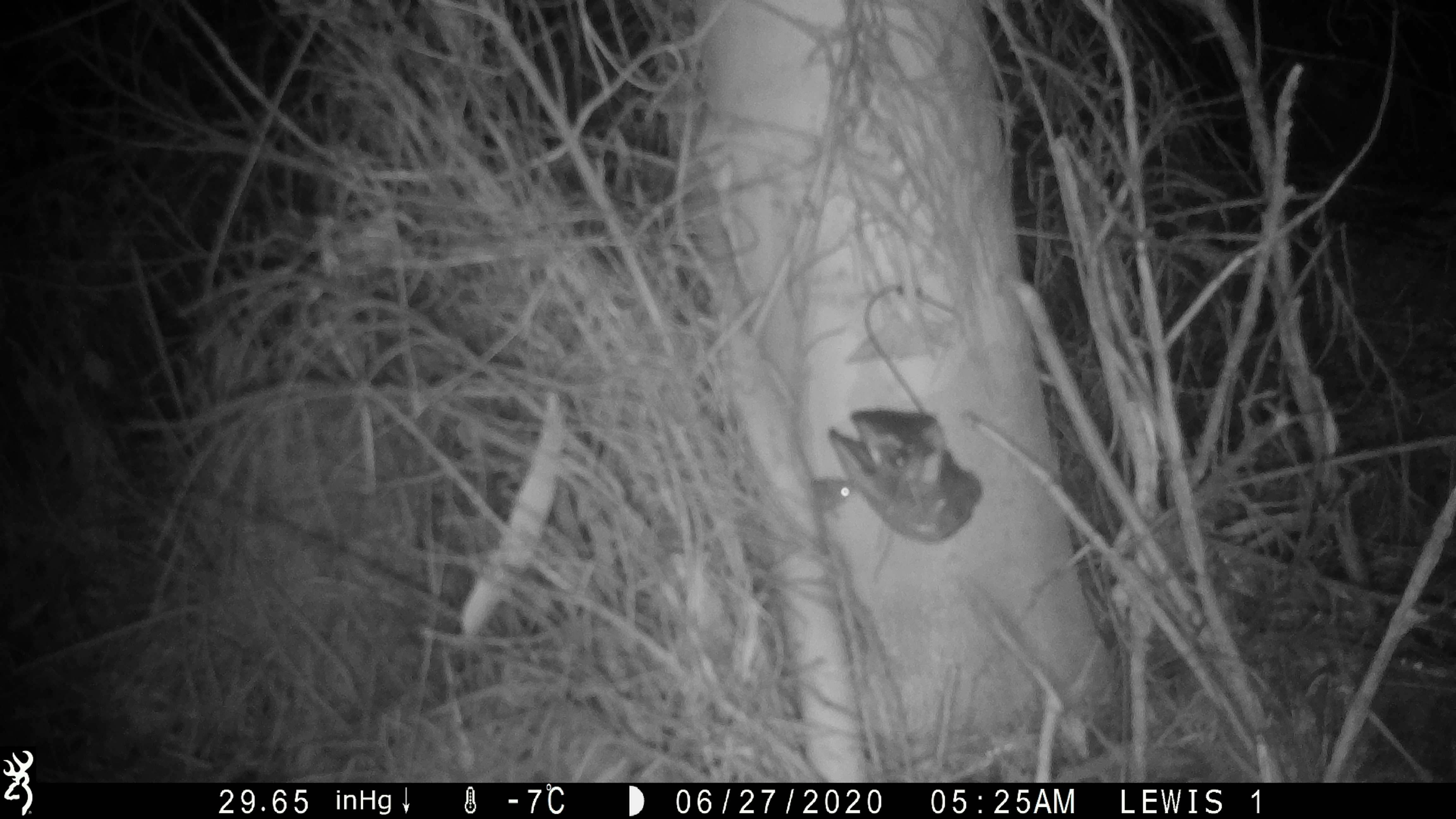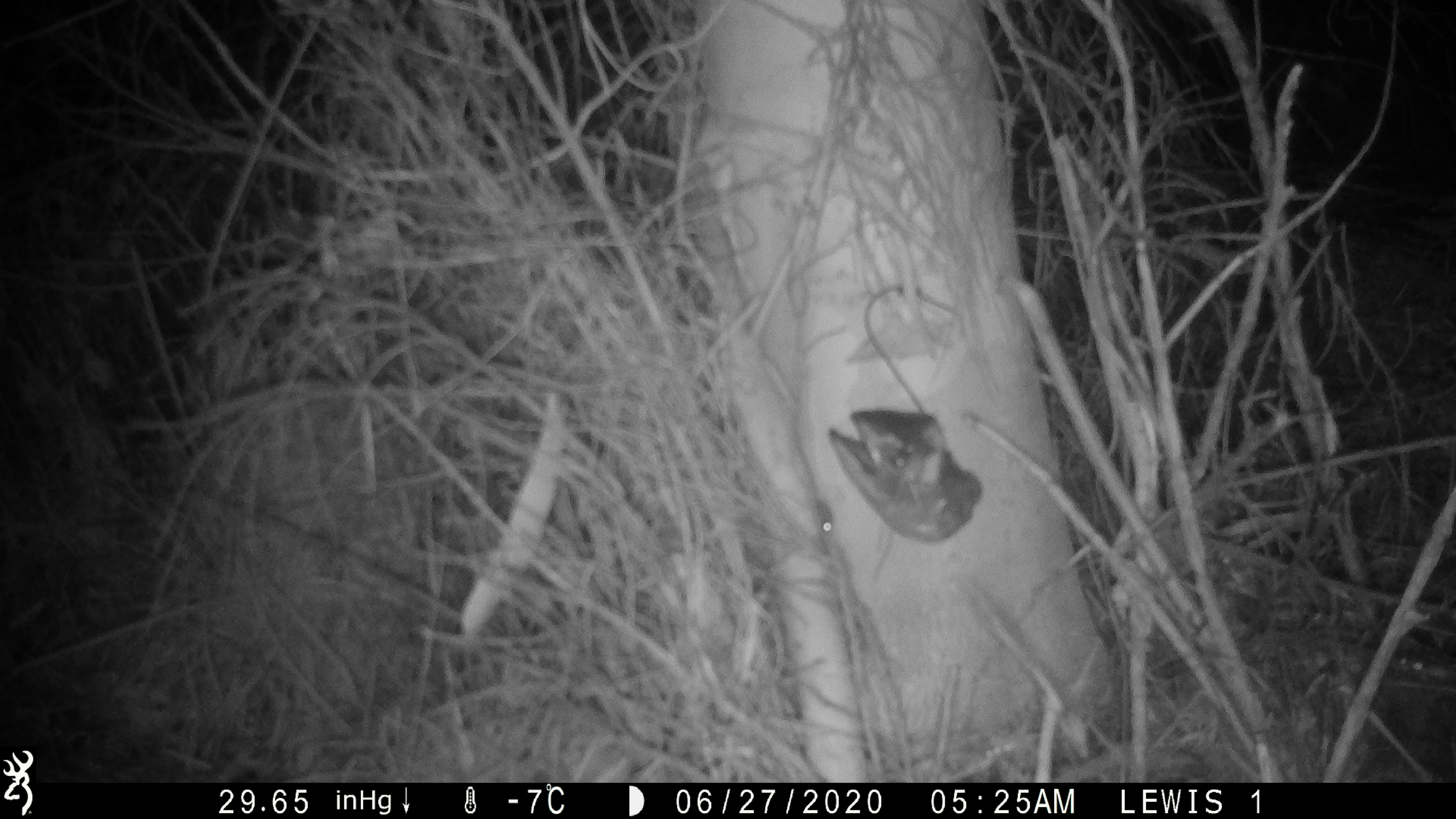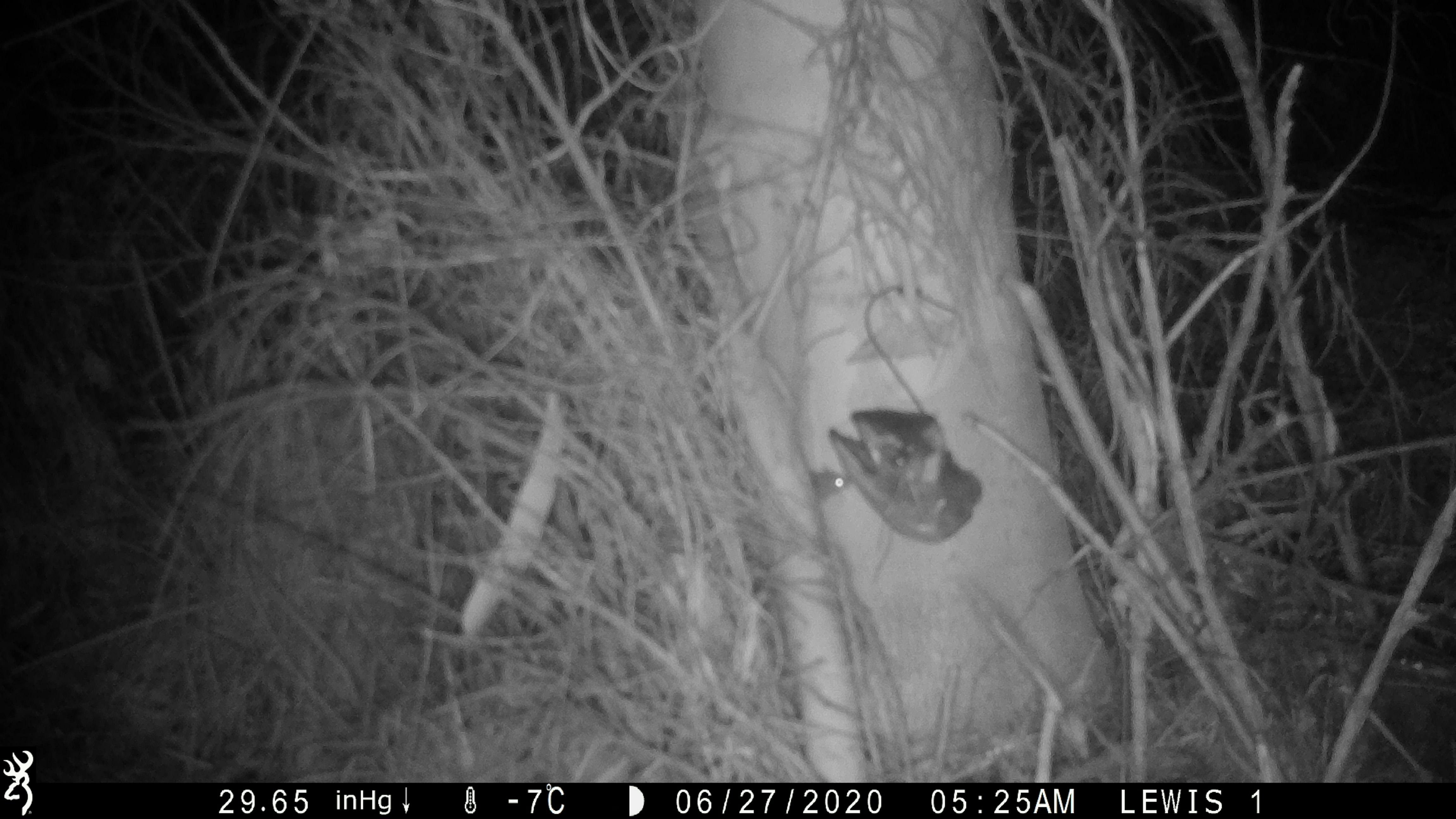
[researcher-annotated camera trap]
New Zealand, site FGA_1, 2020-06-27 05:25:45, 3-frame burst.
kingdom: Animalia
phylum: Chordata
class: Mammalia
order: Rodentia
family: Muridae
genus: Mus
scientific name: Mus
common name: mouse